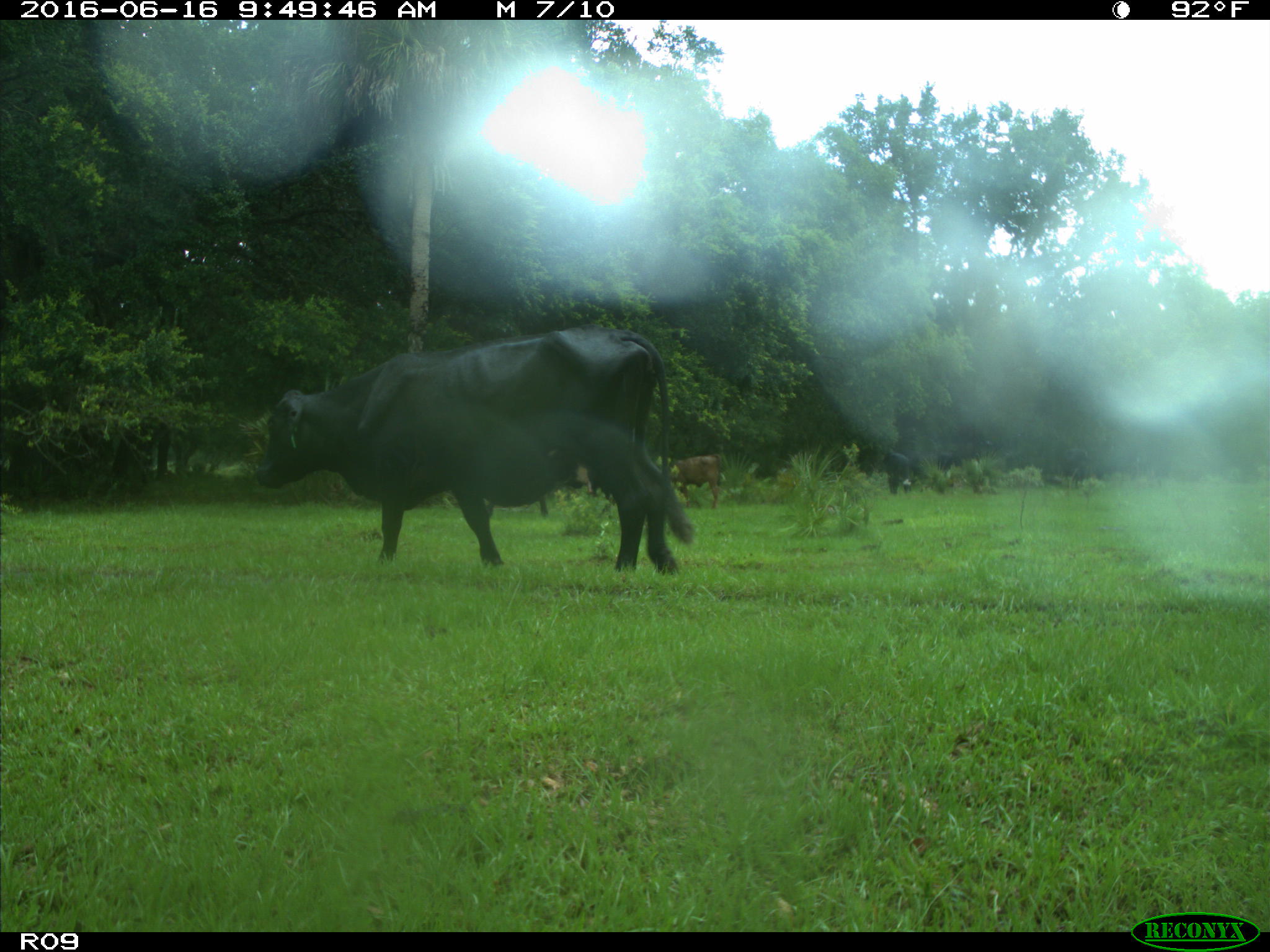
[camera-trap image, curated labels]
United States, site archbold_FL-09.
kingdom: Animalia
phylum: Chordata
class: Mammalia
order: Artiodactyla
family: Bovidae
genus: Bos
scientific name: Bos taurus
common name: domestic cow